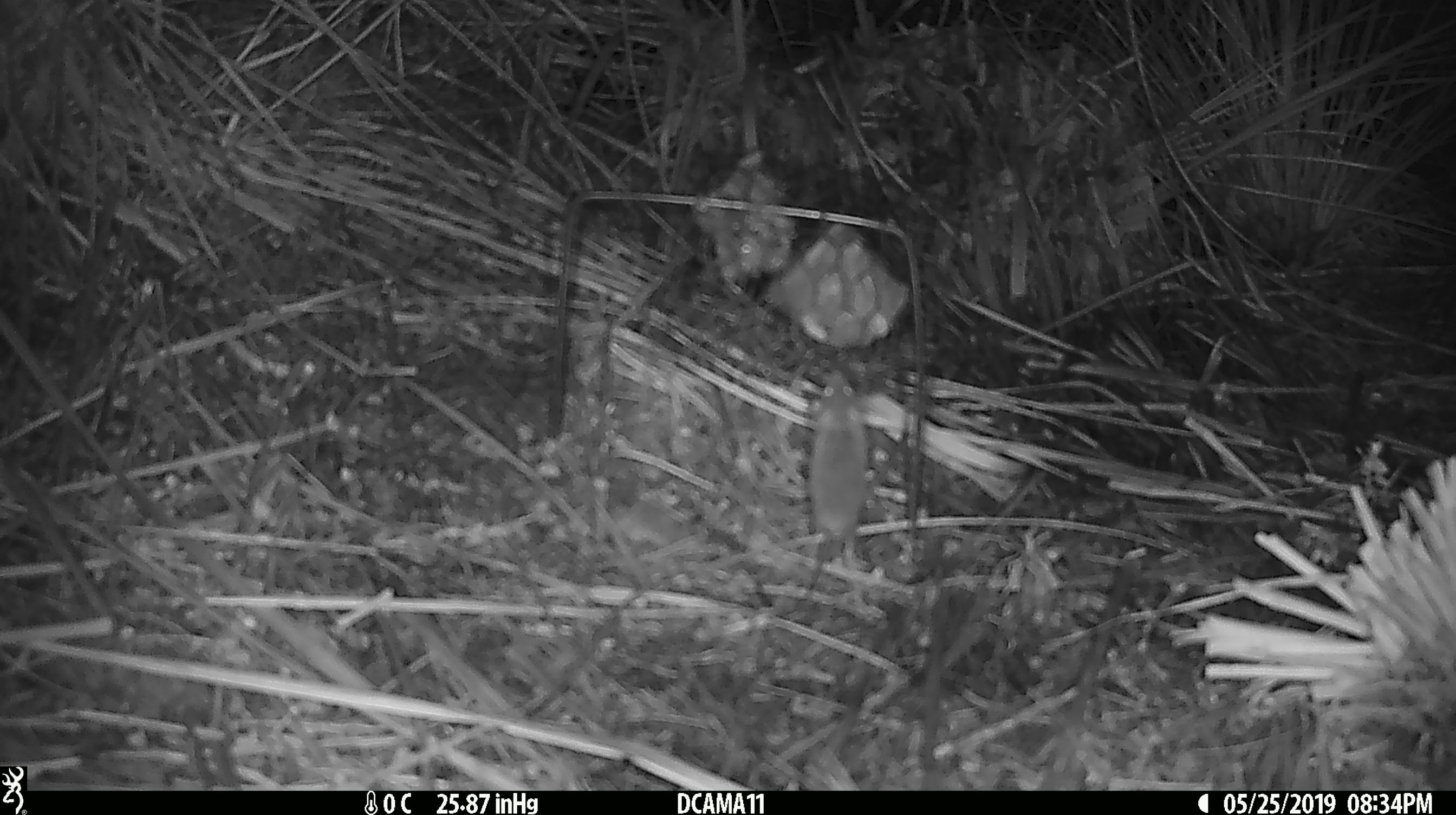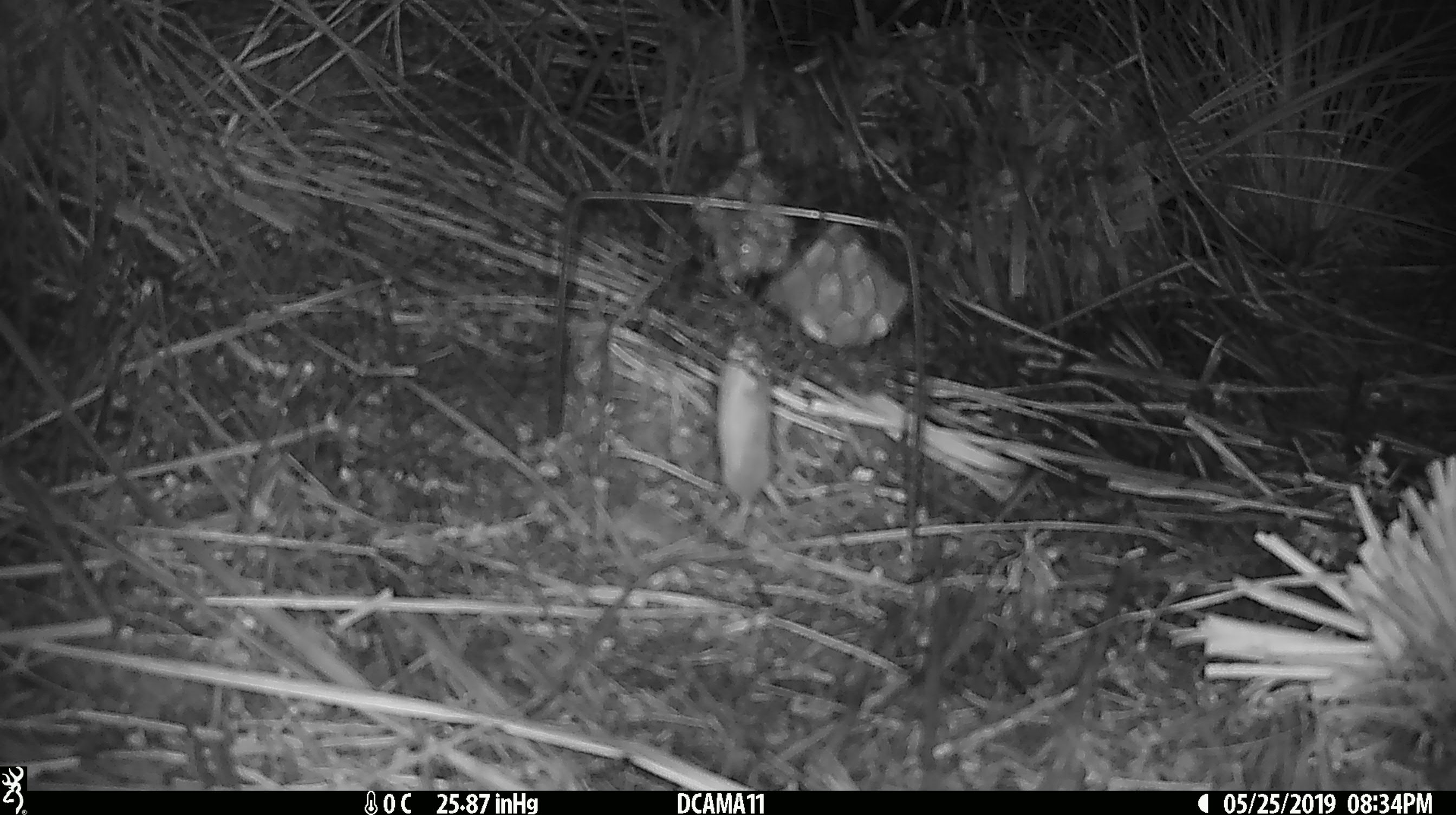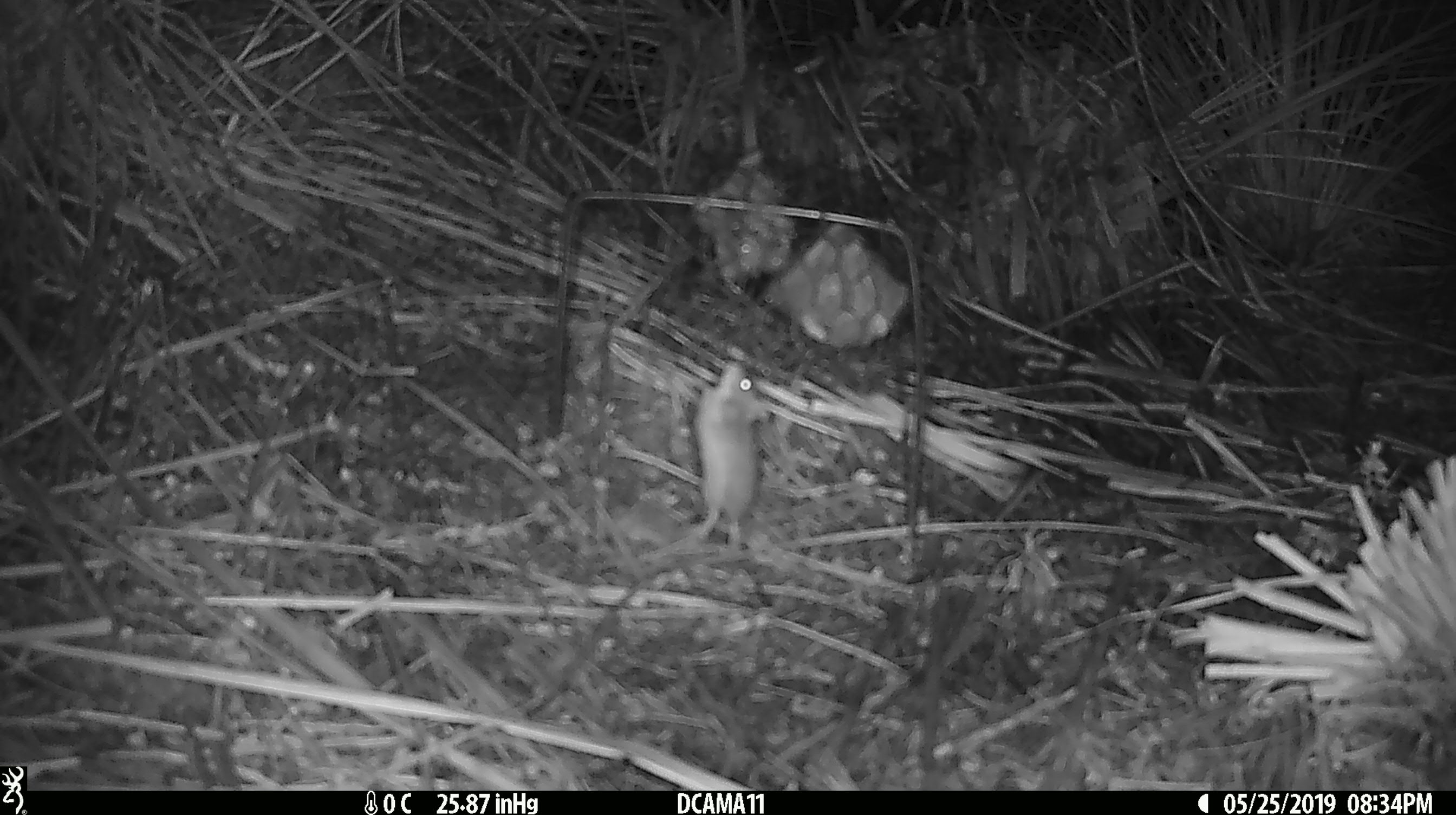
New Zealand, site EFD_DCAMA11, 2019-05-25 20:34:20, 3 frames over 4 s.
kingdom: Animalia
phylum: Chordata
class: Mammalia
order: Rodentia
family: Muridae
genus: Mus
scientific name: Mus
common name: mouse